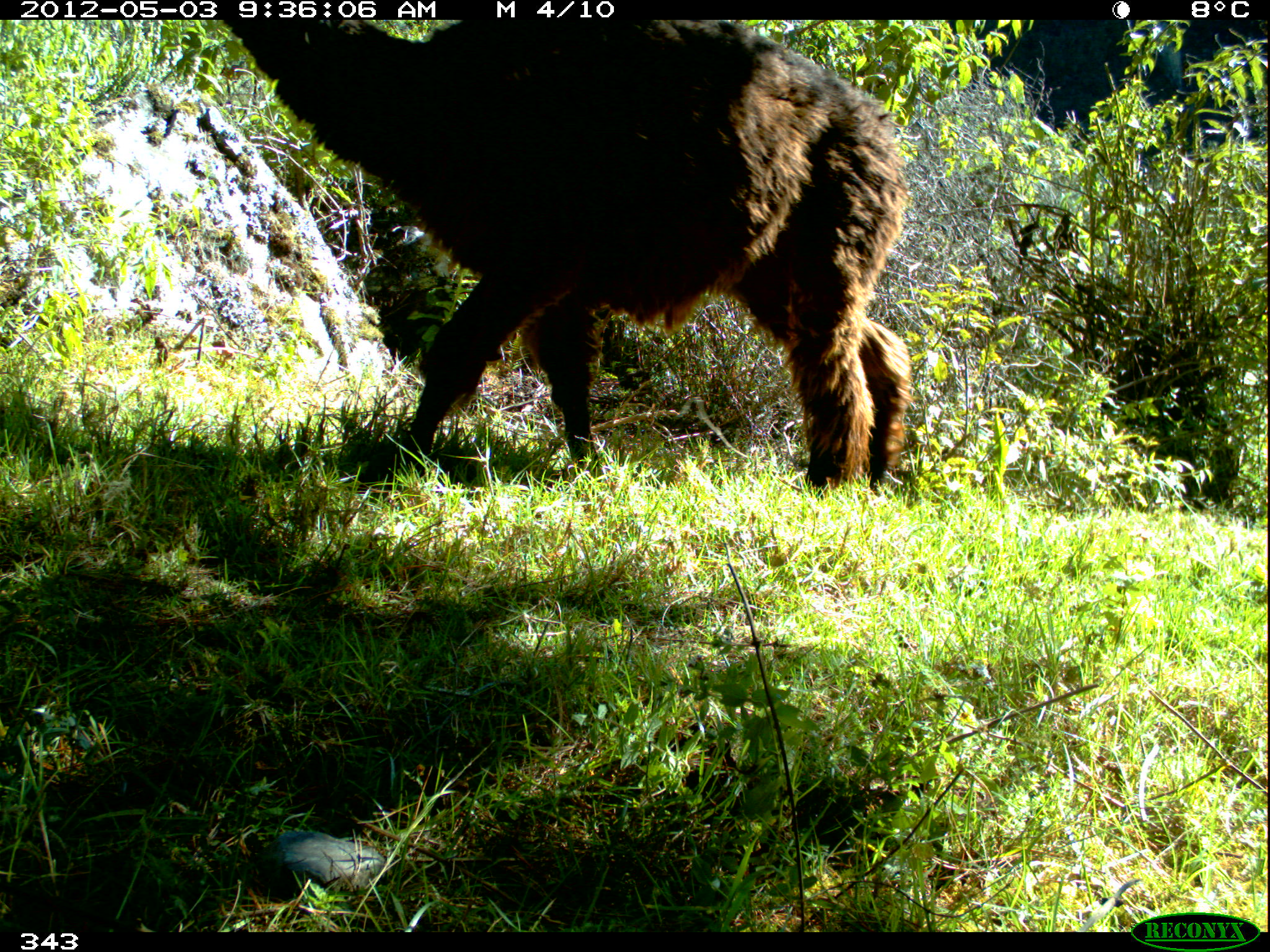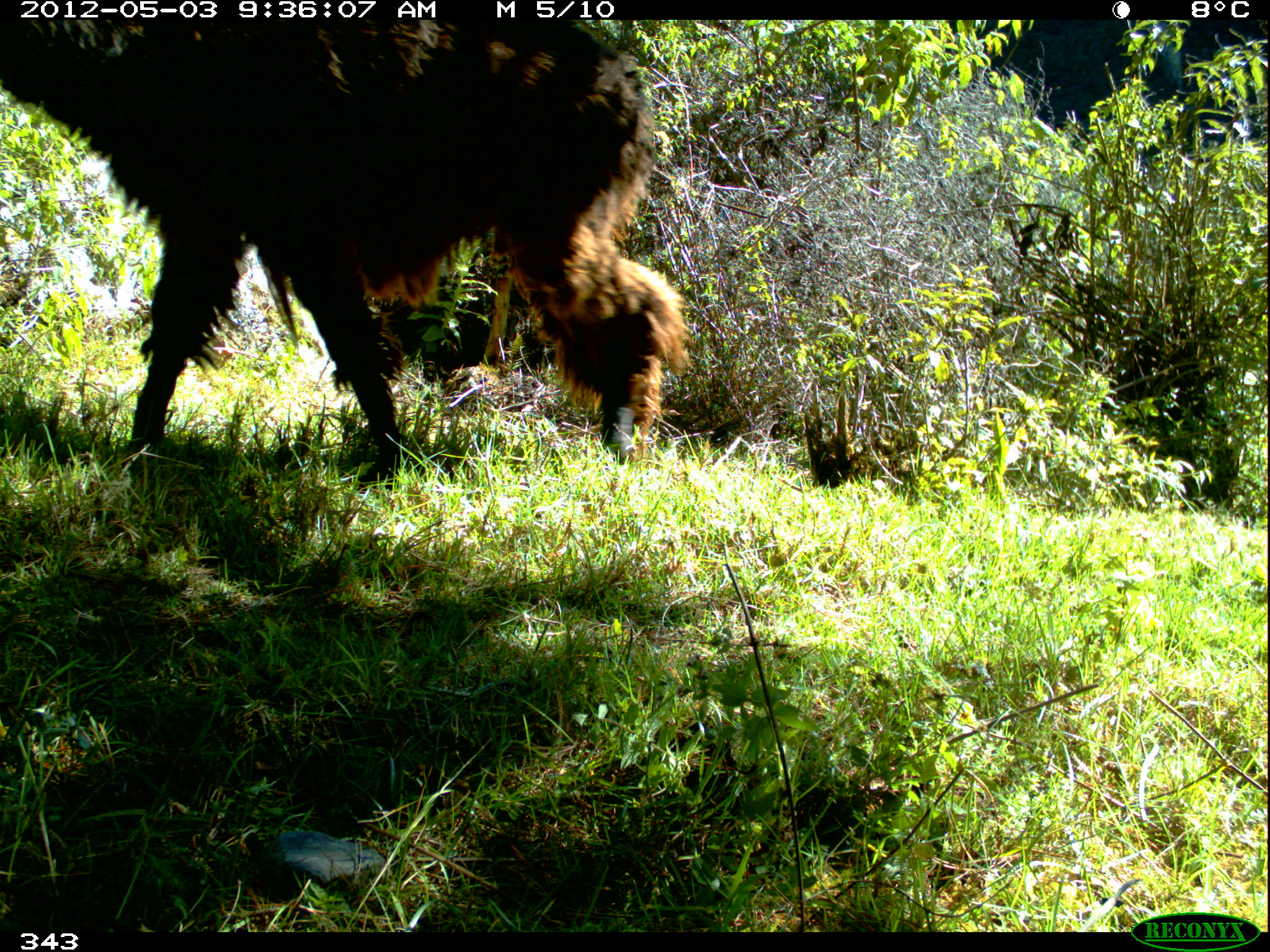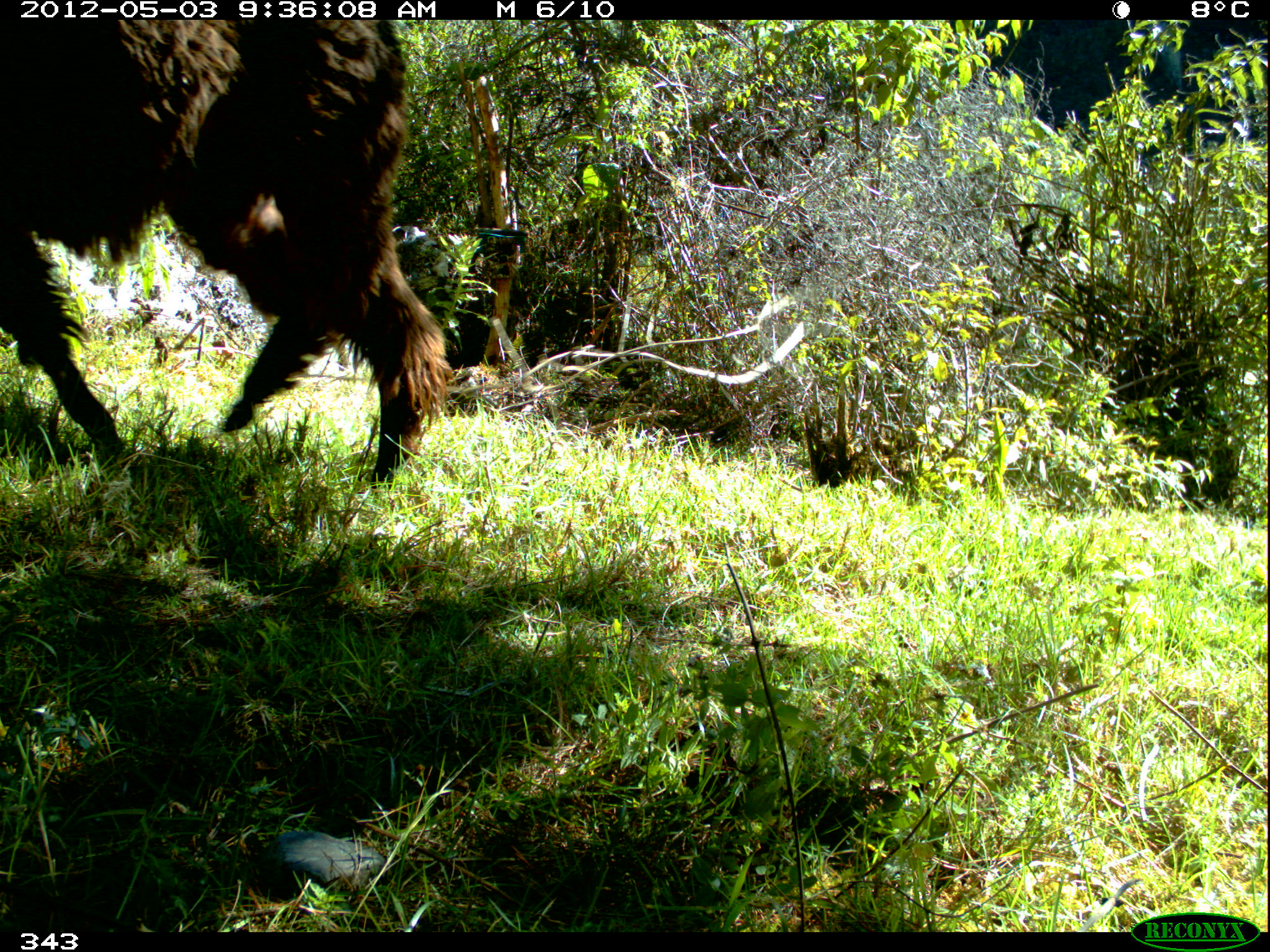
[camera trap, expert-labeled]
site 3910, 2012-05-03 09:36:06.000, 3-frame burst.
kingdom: Animalia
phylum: Chordata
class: Mammalia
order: Artiodactyla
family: Camelidae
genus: Vicugna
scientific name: Vicugna pacos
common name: alpaca